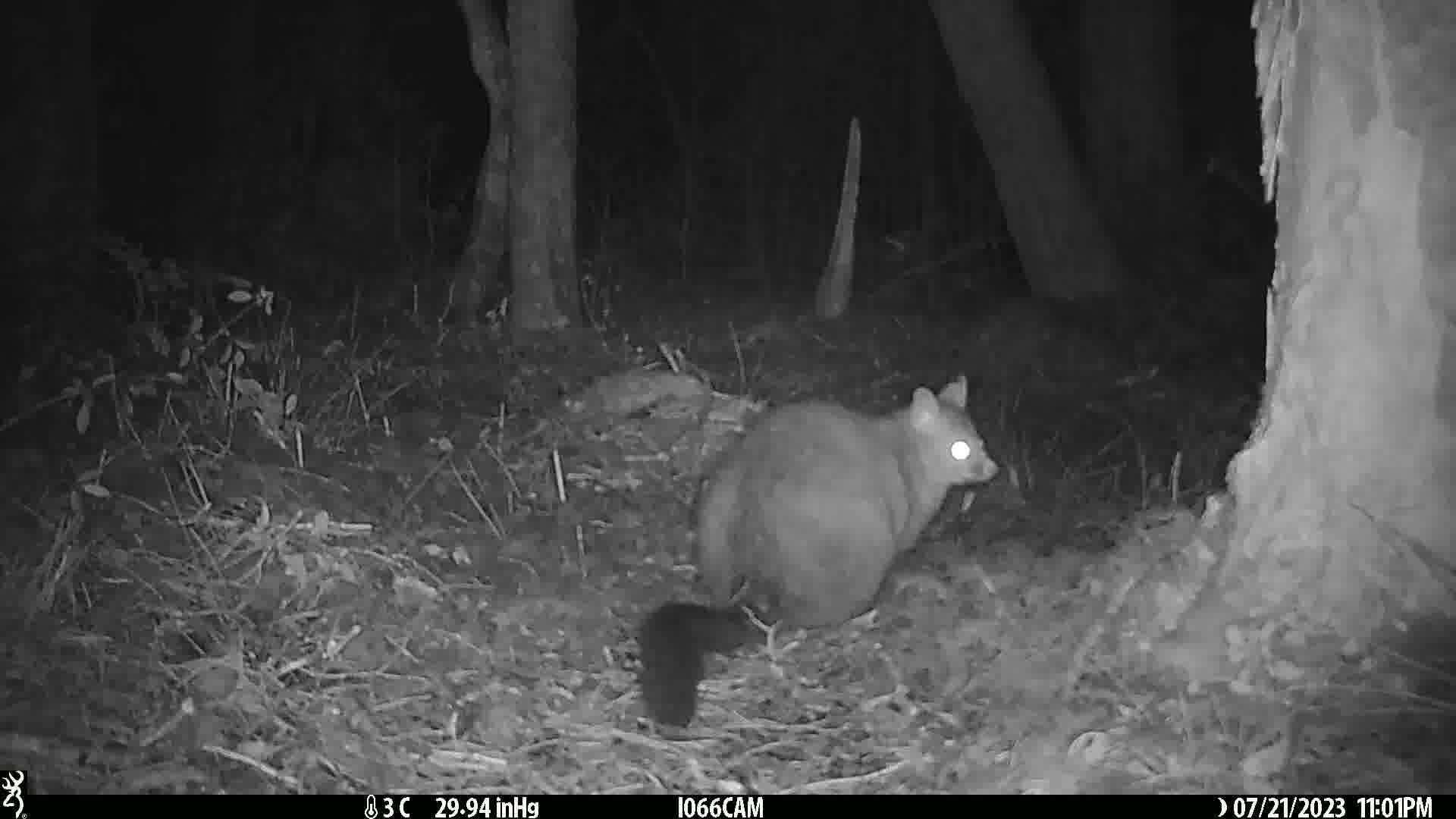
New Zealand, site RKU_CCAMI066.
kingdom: Animalia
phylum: Chordata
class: Mammalia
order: Diprotodontia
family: Phalangeridae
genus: Trichosurus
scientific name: Trichosurus vulpecula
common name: common brushtail possum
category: possum